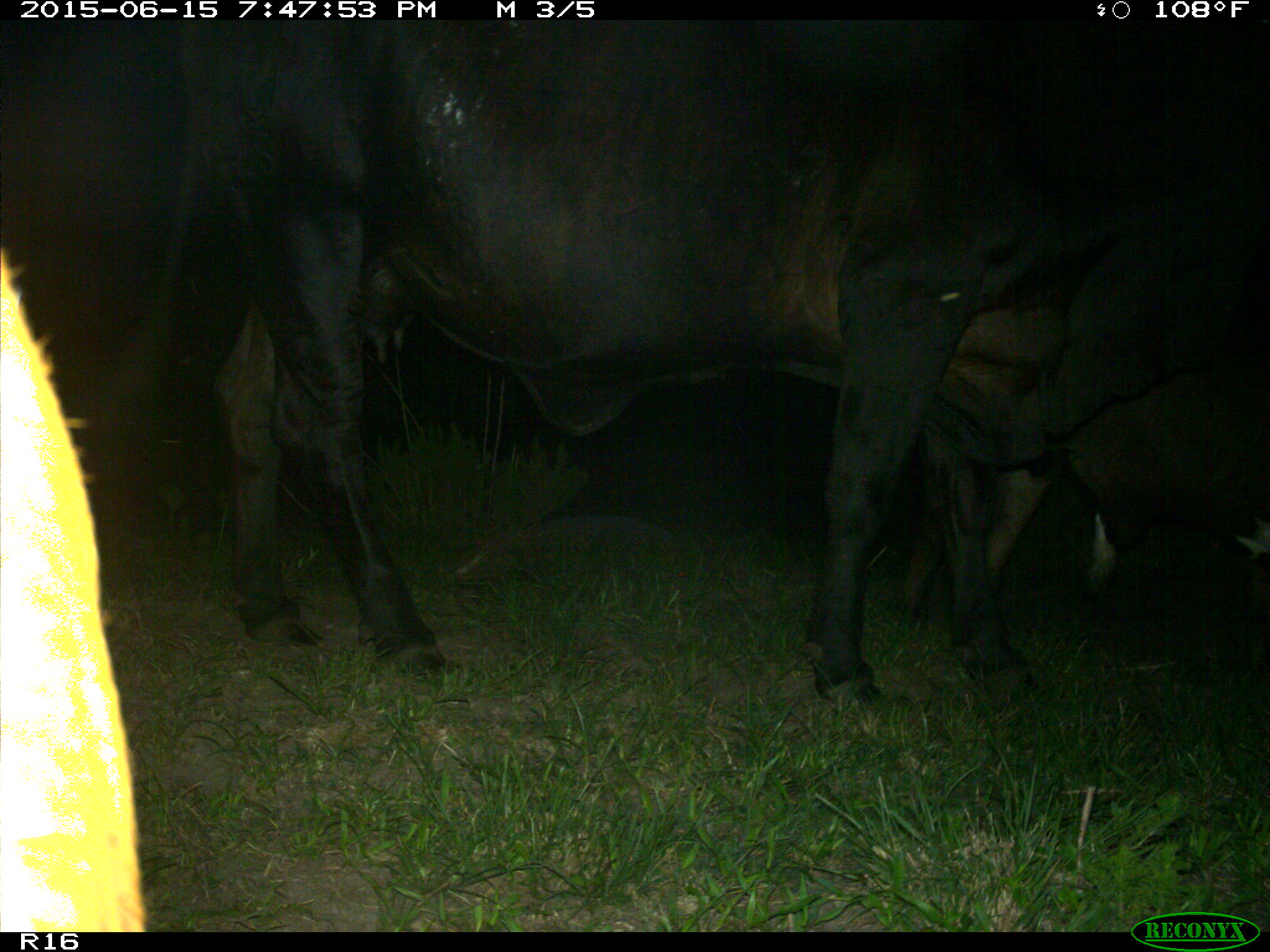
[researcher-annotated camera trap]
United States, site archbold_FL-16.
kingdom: Animalia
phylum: Chordata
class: Mammalia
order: Artiodactyla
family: Bovidae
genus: Bos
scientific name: Bos taurus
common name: domestic cow